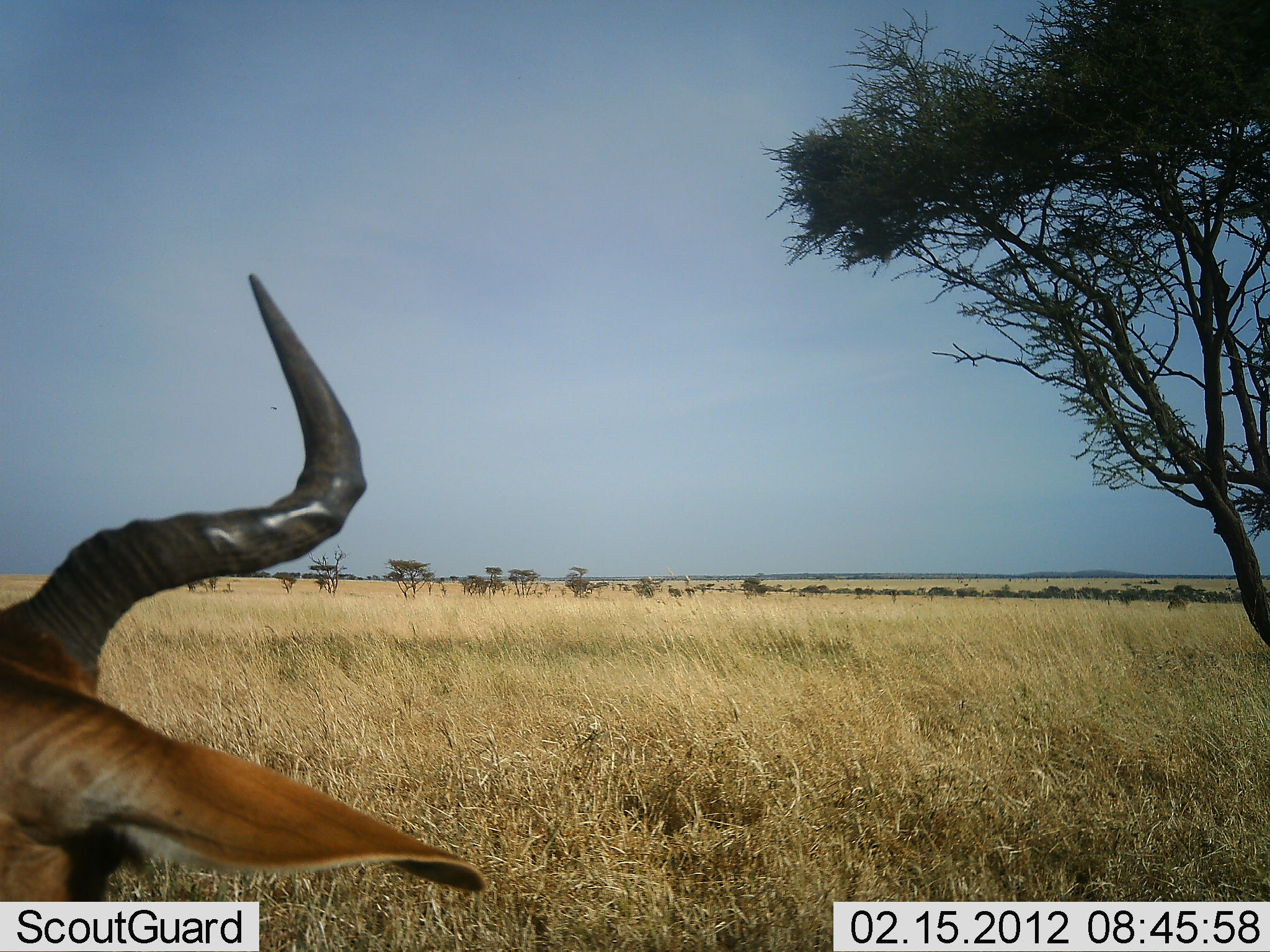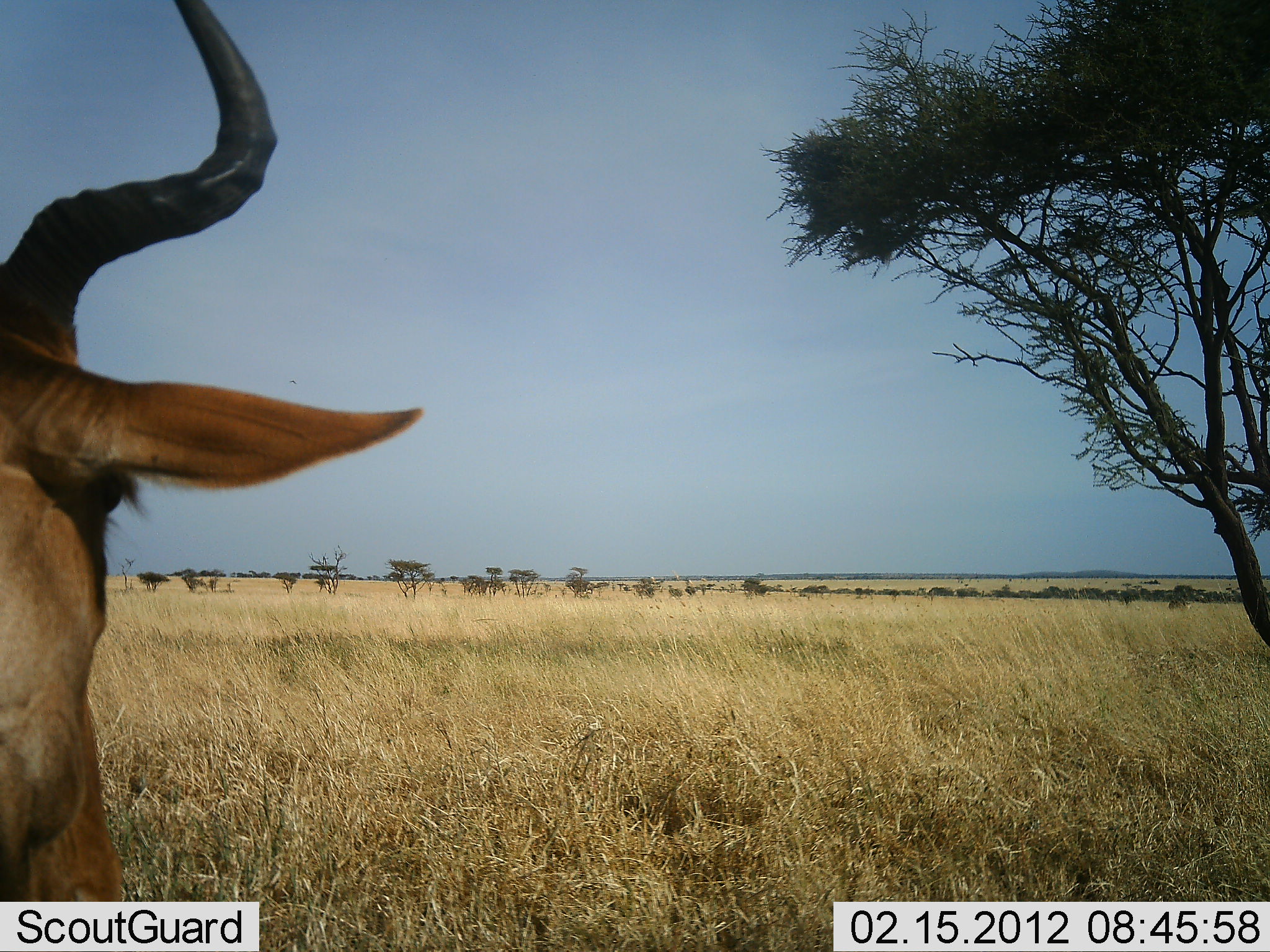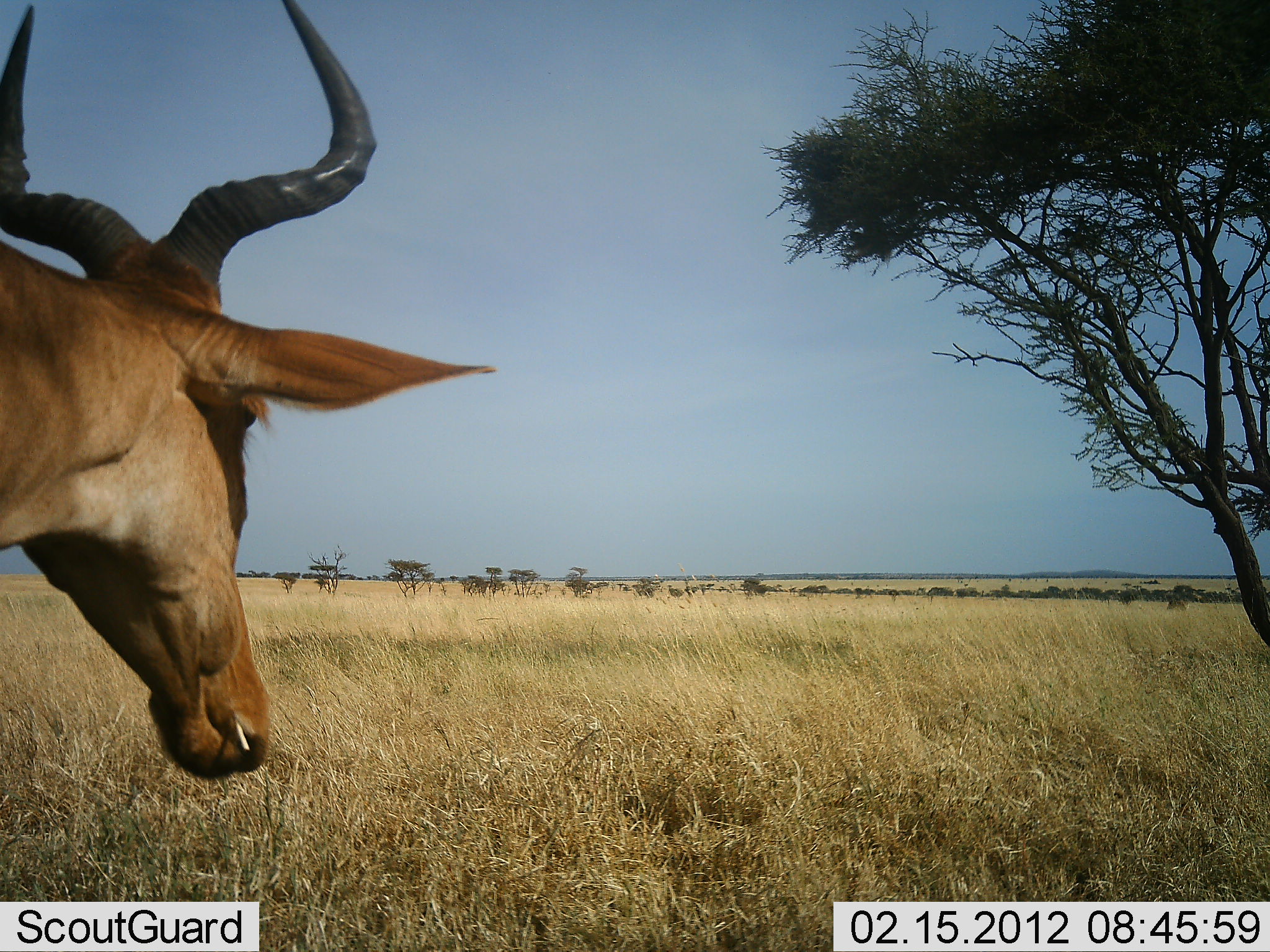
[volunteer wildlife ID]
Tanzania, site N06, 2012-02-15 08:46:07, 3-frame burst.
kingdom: Animalia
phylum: Chordata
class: Mammalia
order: Artiodactyla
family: Bovidae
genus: Alcelaphus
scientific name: Alcelaphus buselaphus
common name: hartebeest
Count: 1.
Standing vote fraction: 38%.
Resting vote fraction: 15%.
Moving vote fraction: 15%.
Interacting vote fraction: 0%.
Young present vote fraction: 0%.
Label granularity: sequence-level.